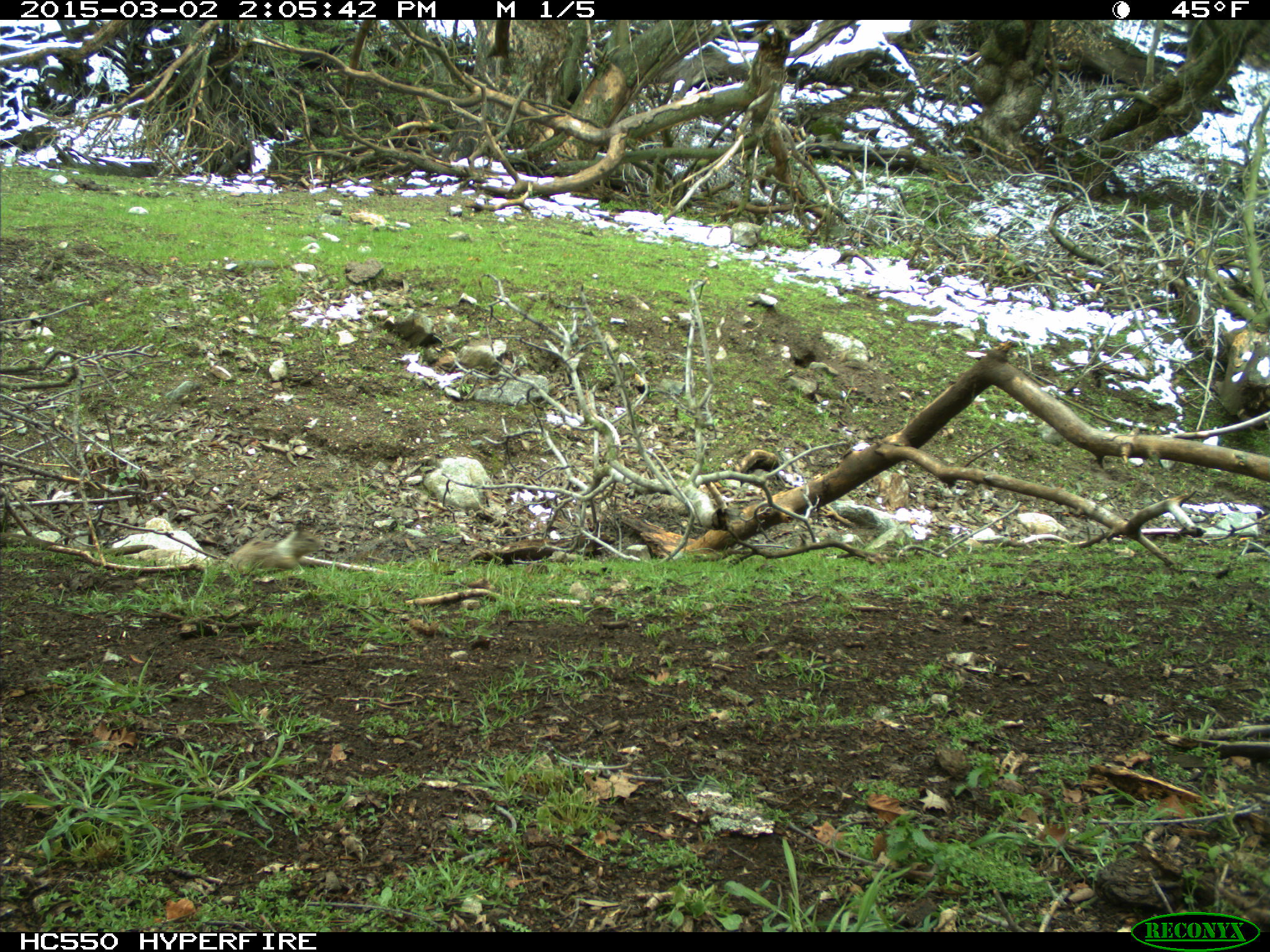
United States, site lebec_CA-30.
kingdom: Animalia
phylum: Chordata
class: Mammalia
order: Rodentia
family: Sciuridae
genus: Otospermophilus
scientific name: Otospermophilus beecheyi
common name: california ground squirrel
Otospermophilus beecheyi (california ground squirrel).